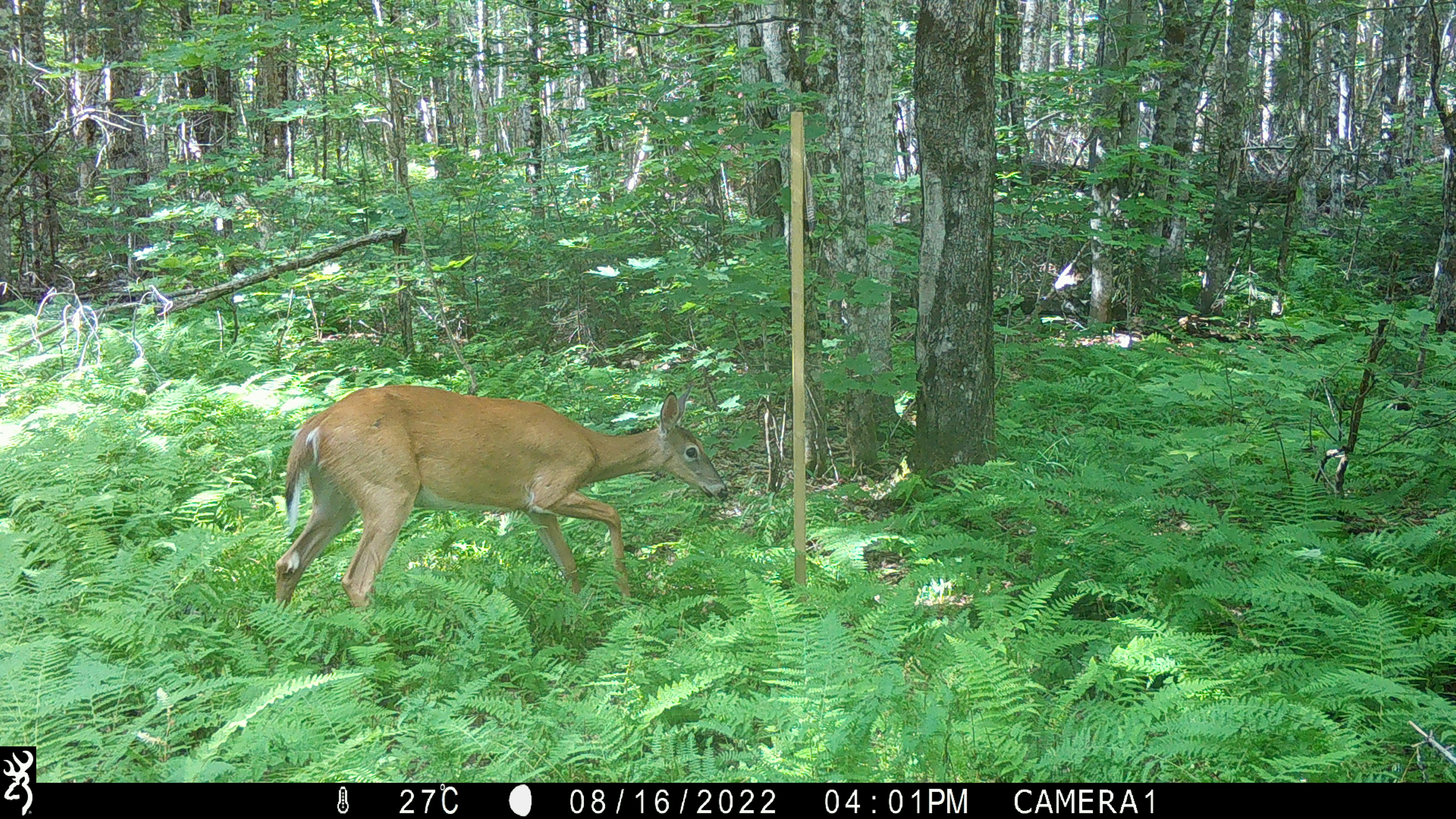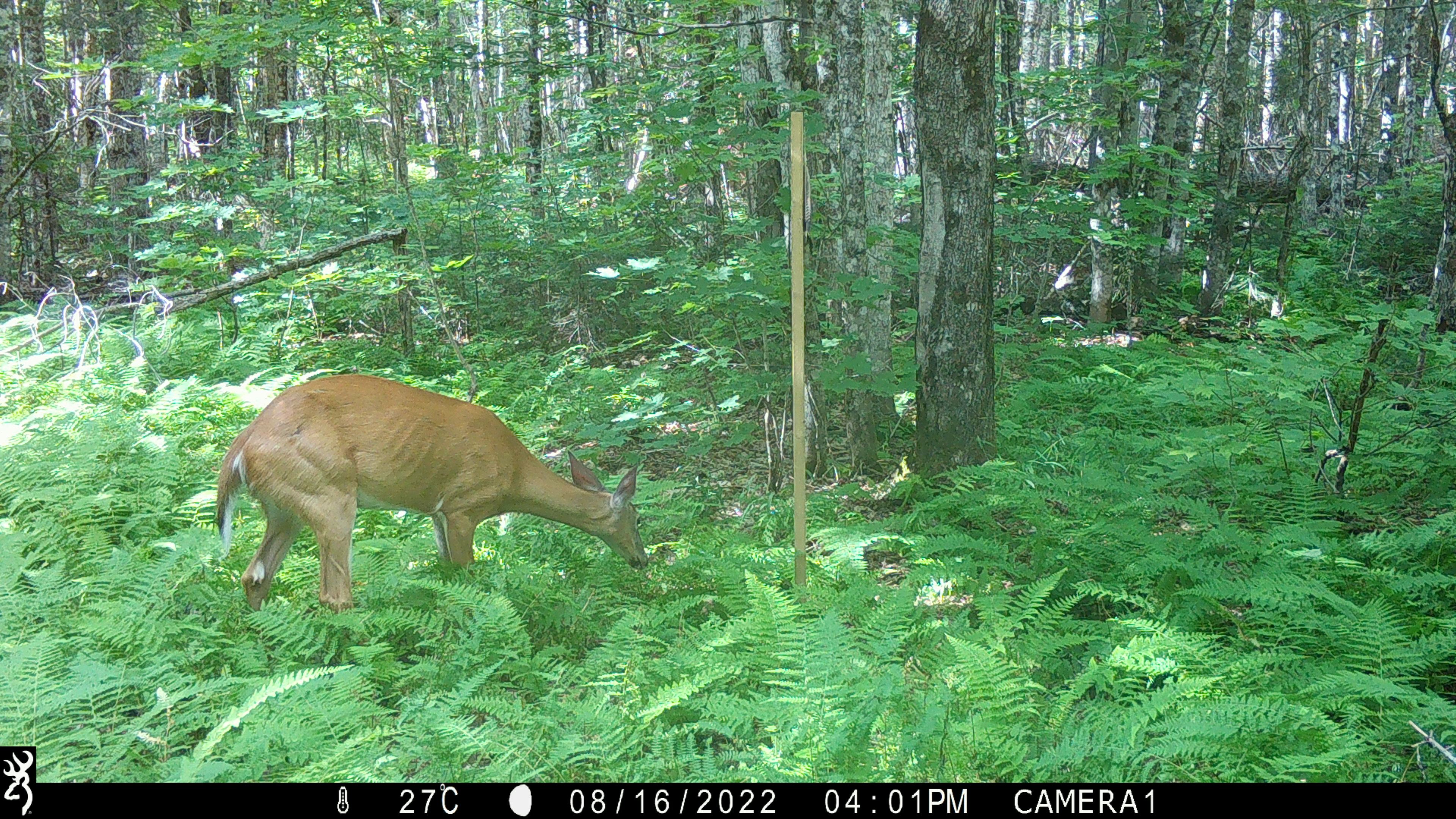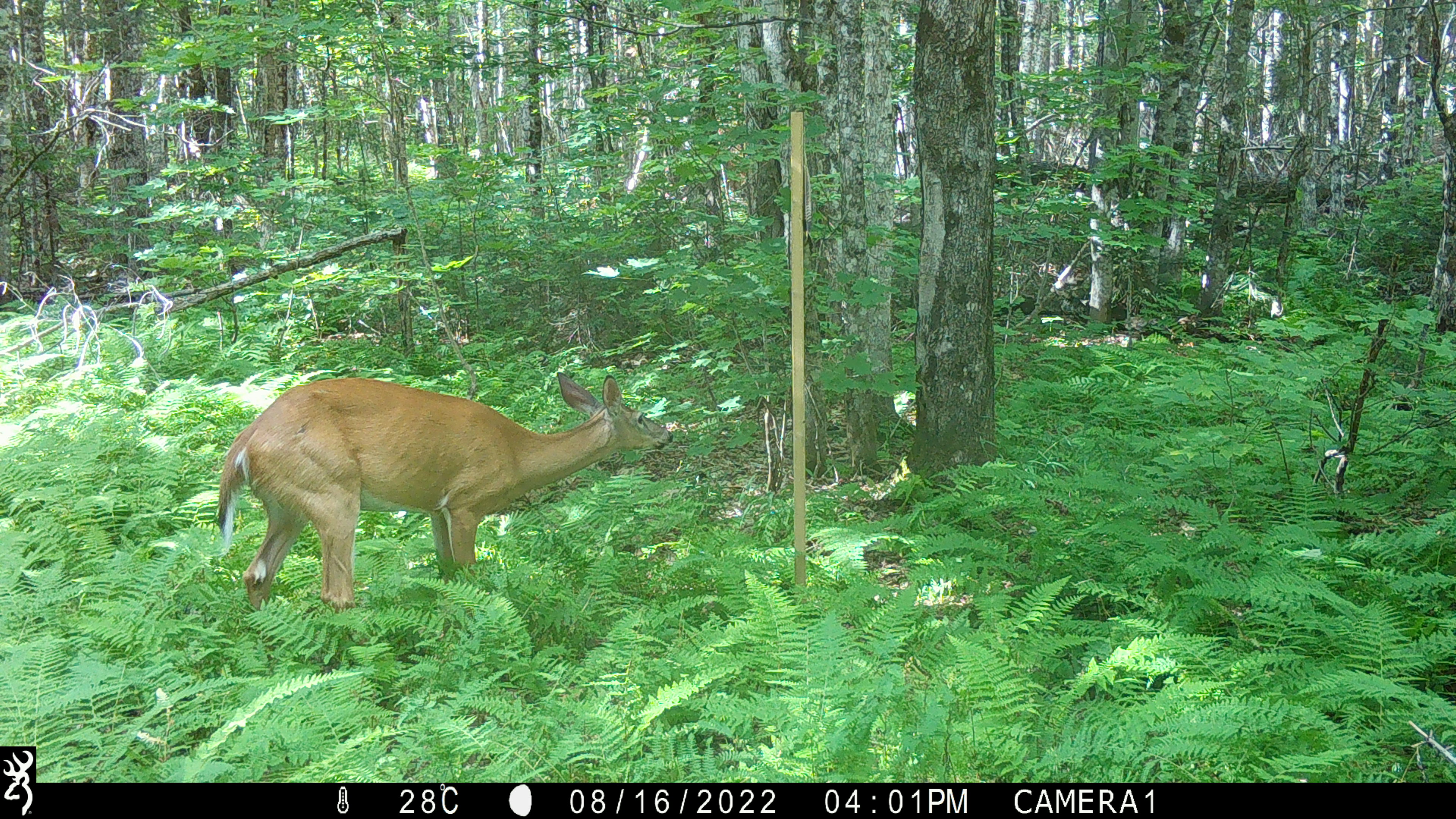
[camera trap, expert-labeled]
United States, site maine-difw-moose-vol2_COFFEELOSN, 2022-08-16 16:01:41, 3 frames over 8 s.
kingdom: Animalia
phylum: Chordata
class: Mammalia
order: Artiodactyla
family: Cervidae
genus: Odocoileus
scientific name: Odocoileus virginianus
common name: white-tailed deer